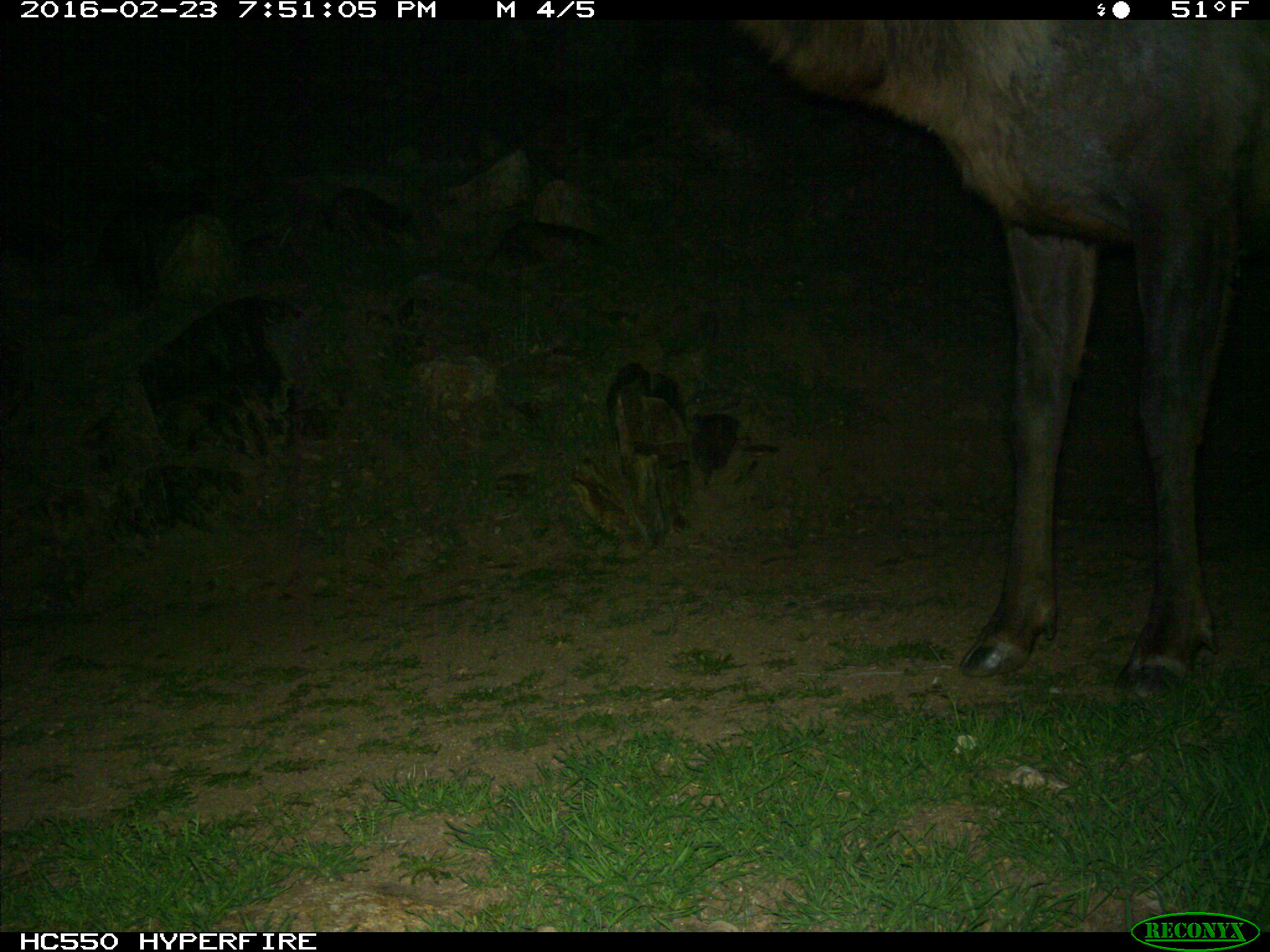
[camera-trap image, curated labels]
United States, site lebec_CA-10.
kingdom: Animalia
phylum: Chordata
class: Mammalia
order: Artiodactyla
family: Cervidae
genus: Cervus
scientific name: Cervus canadensis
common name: elk